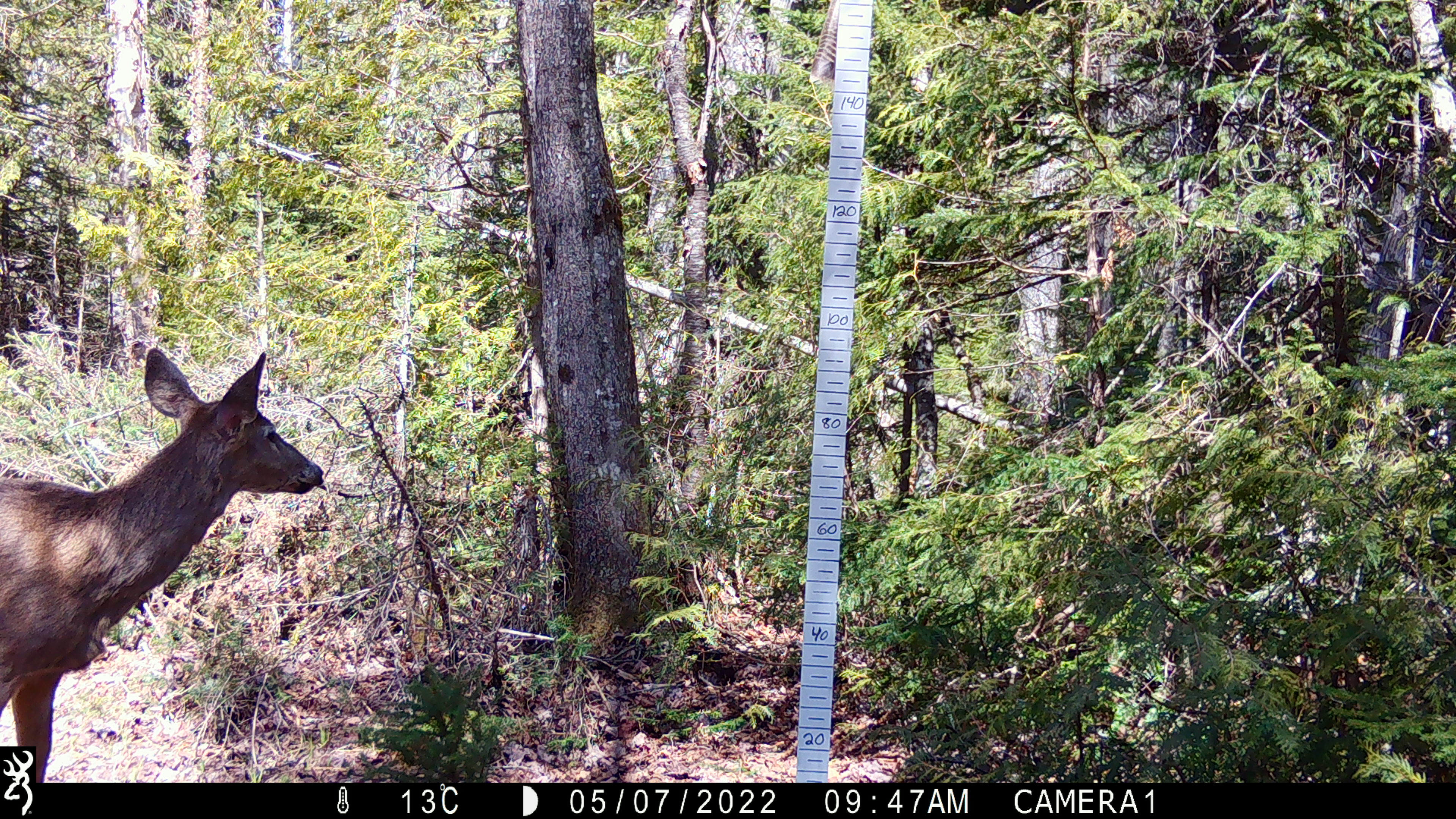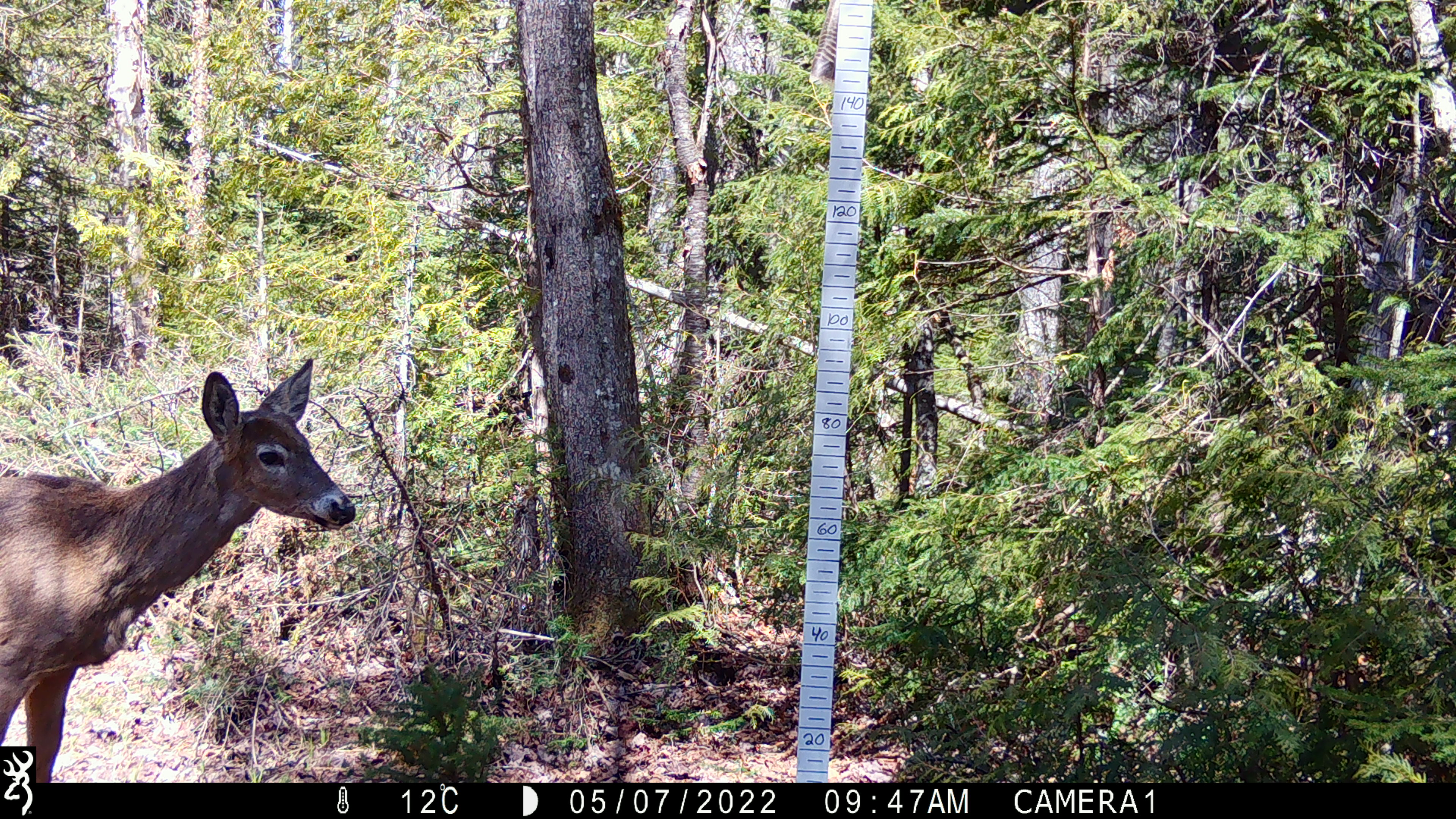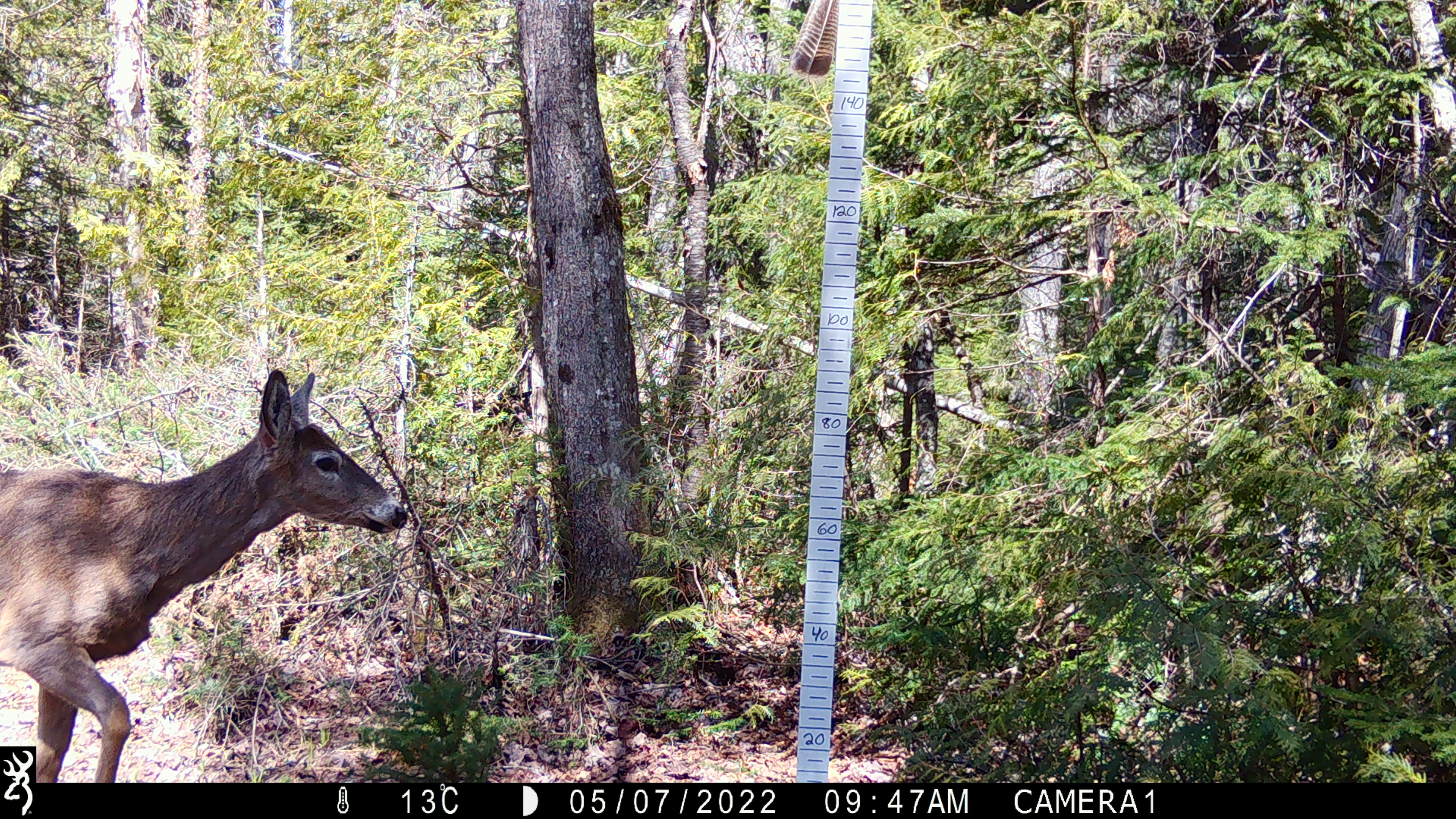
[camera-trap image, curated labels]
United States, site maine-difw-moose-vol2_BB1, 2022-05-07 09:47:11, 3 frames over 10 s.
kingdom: Animalia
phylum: Chordata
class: Mammalia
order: Artiodactyla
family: Cervidae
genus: Odocoileus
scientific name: Odocoileus virginianus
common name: white-tailed deer